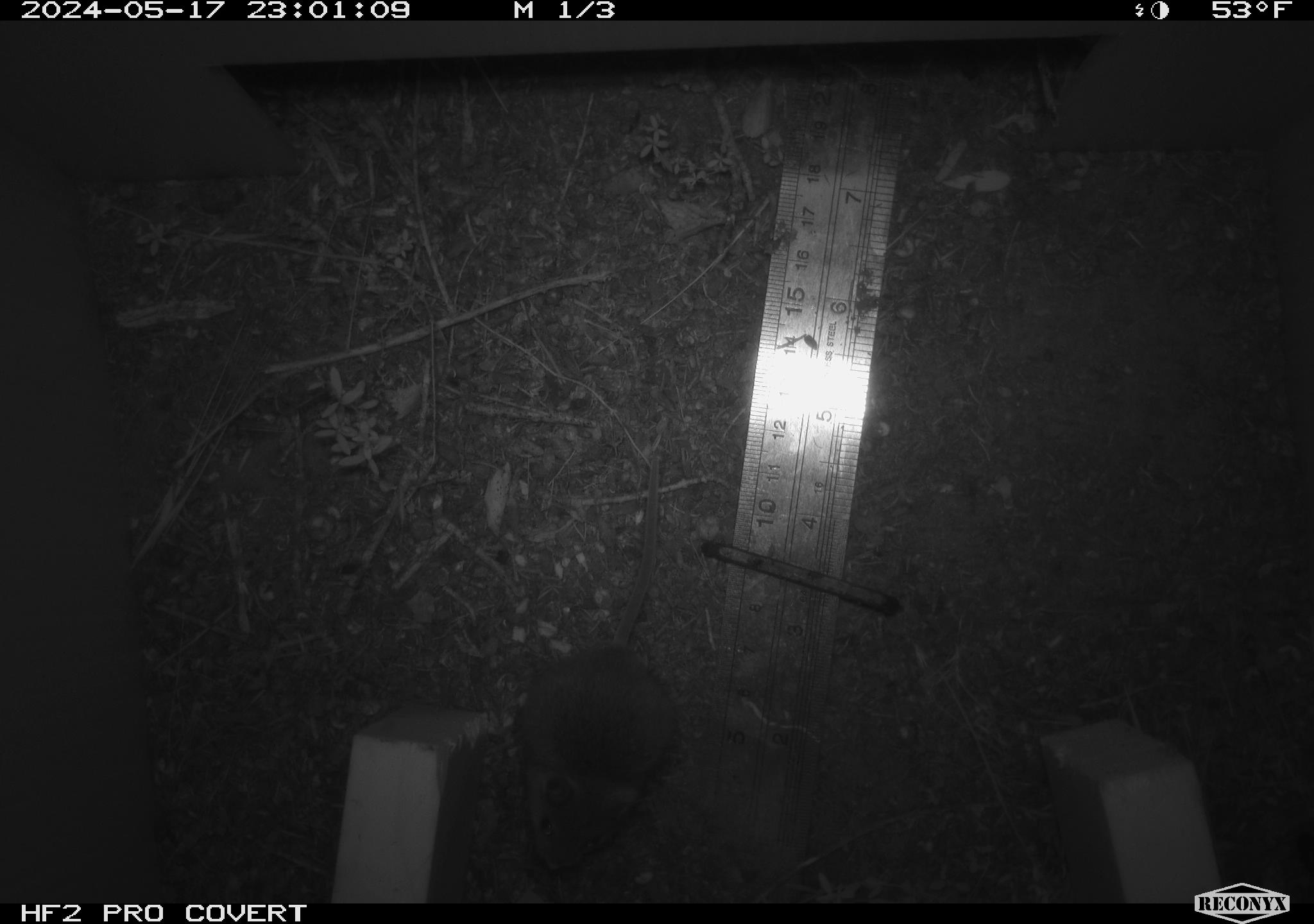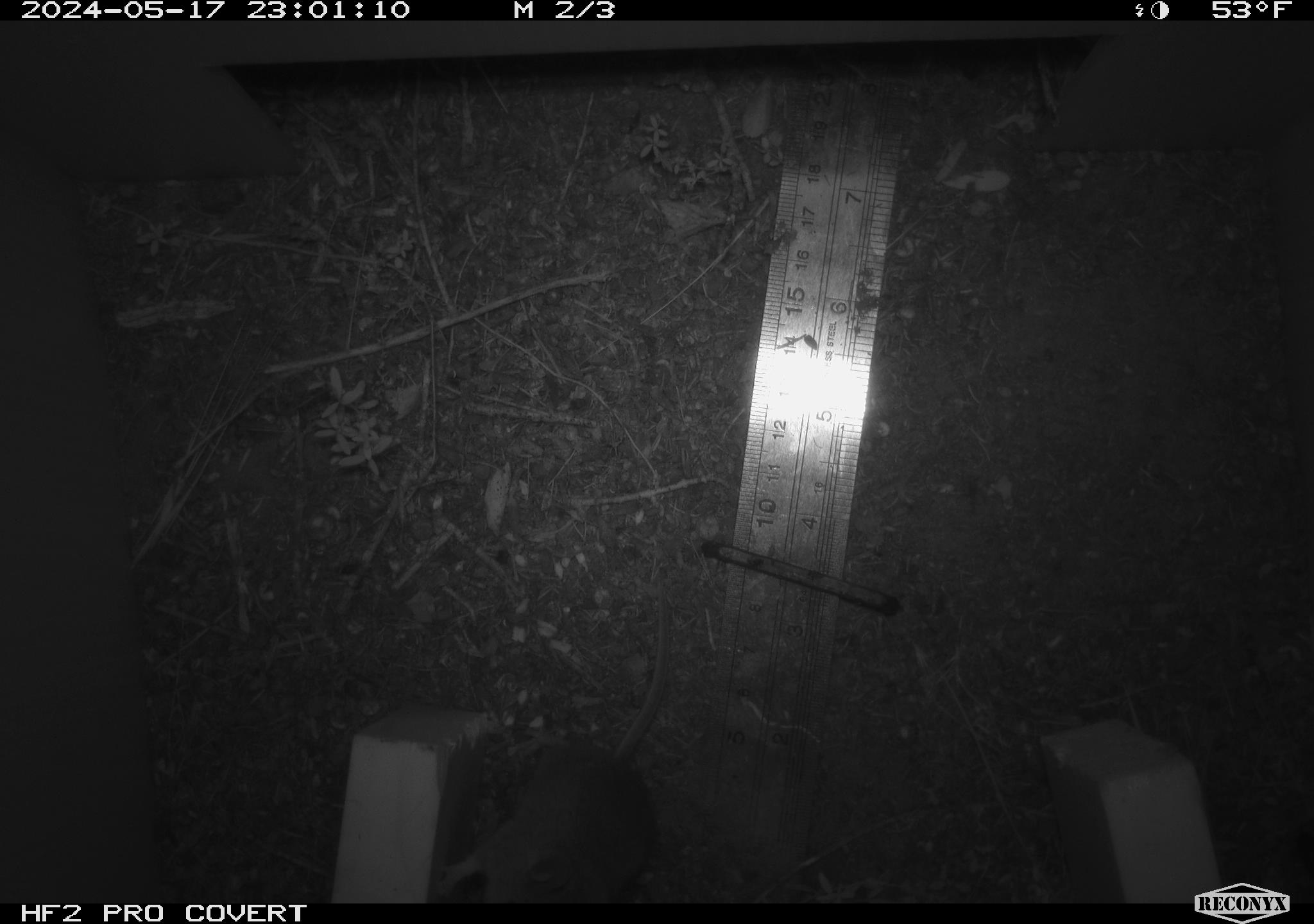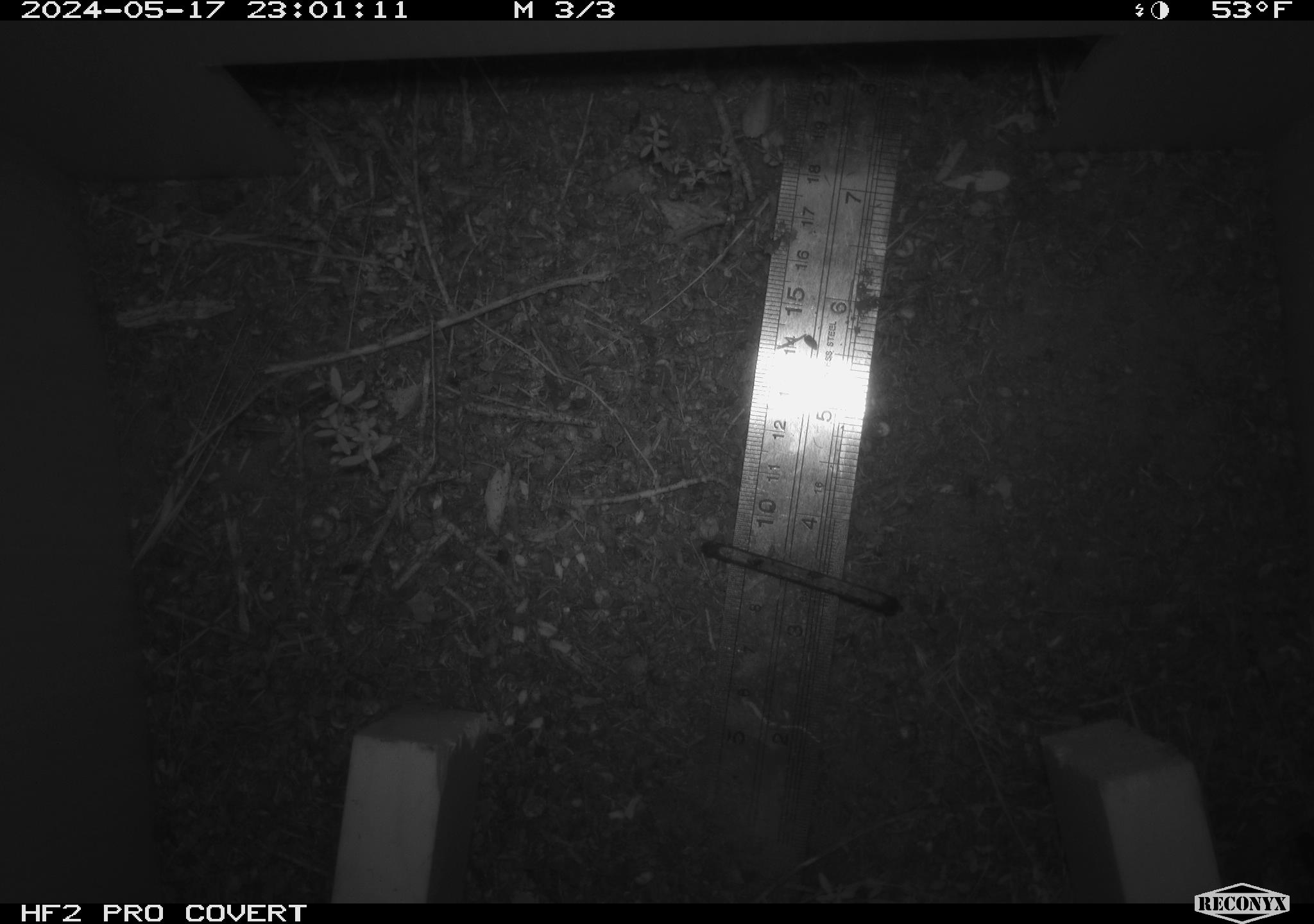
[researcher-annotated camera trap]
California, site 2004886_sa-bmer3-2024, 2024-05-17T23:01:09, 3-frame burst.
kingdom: Animalia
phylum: Chordata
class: Mammalia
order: Rodentia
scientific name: Rodentia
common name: mouse species